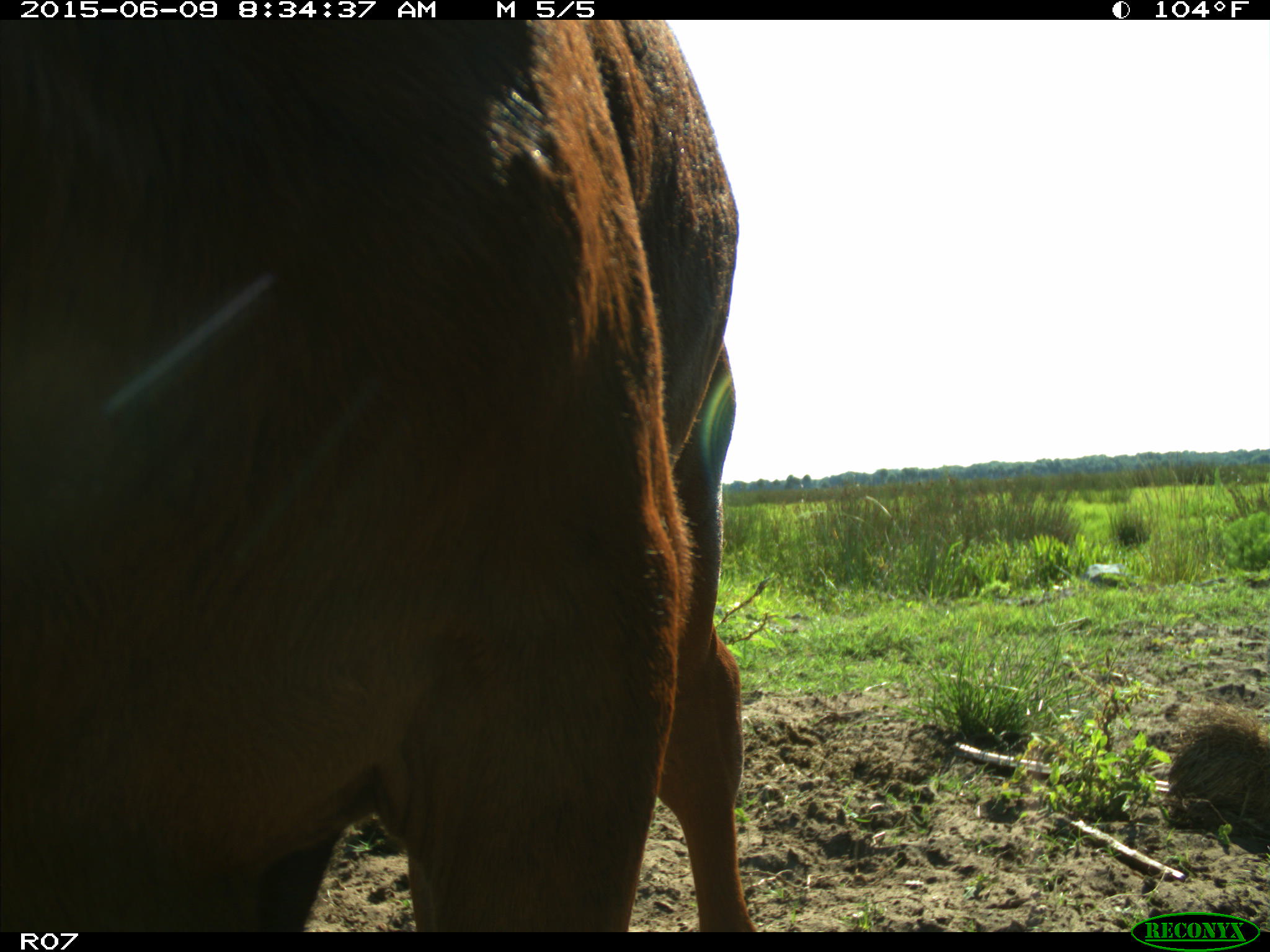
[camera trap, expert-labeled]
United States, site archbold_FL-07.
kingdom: Animalia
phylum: Chordata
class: Mammalia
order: Artiodactyla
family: Bovidae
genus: Bos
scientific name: Bos taurus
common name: domestic cow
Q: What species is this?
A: Bos taurus (domestic cow).